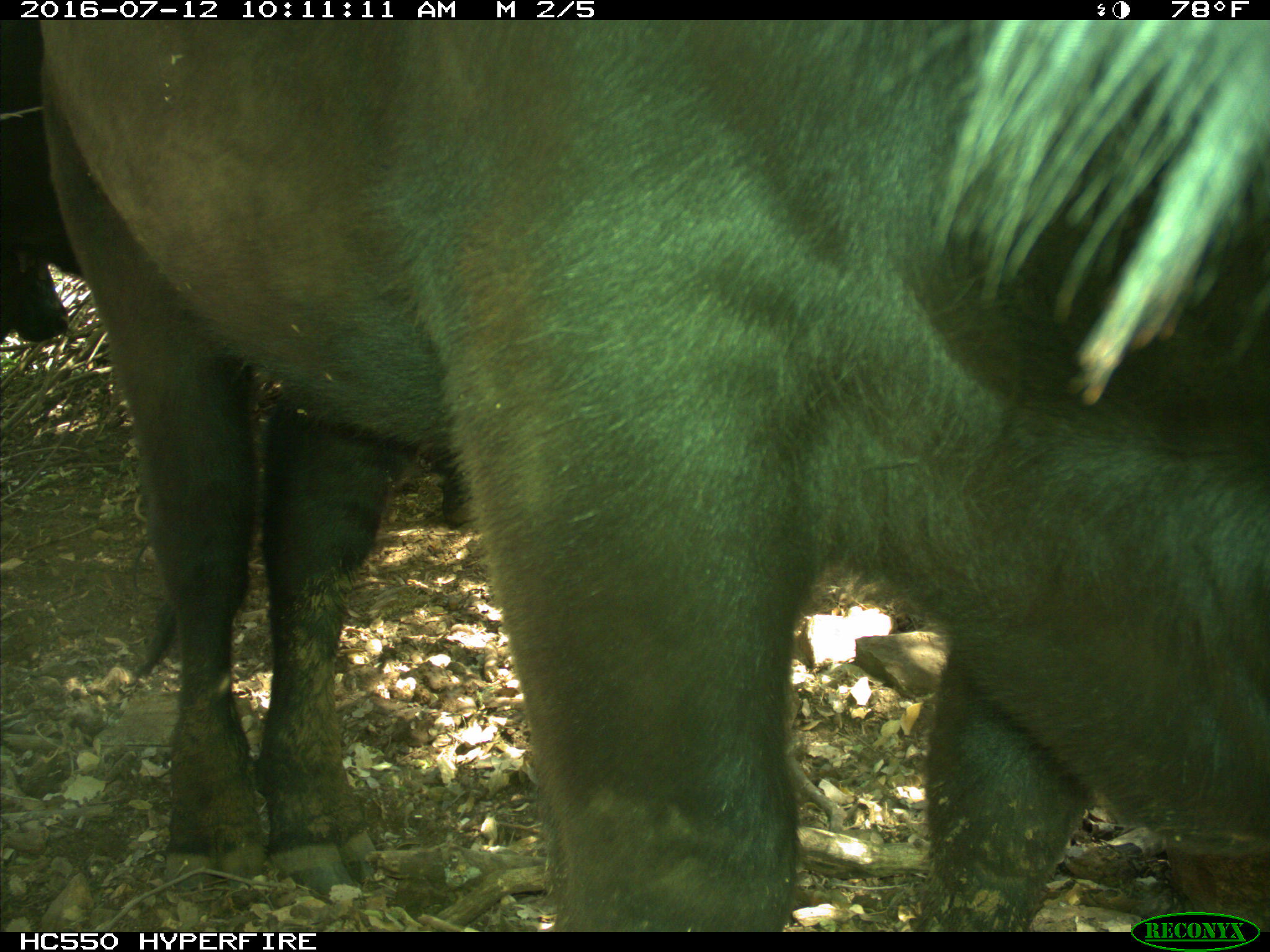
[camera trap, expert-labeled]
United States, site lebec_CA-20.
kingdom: Animalia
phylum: Chordata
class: Mammalia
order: Artiodactyla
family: Bovidae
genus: Bos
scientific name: Bos taurus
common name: domestic cow